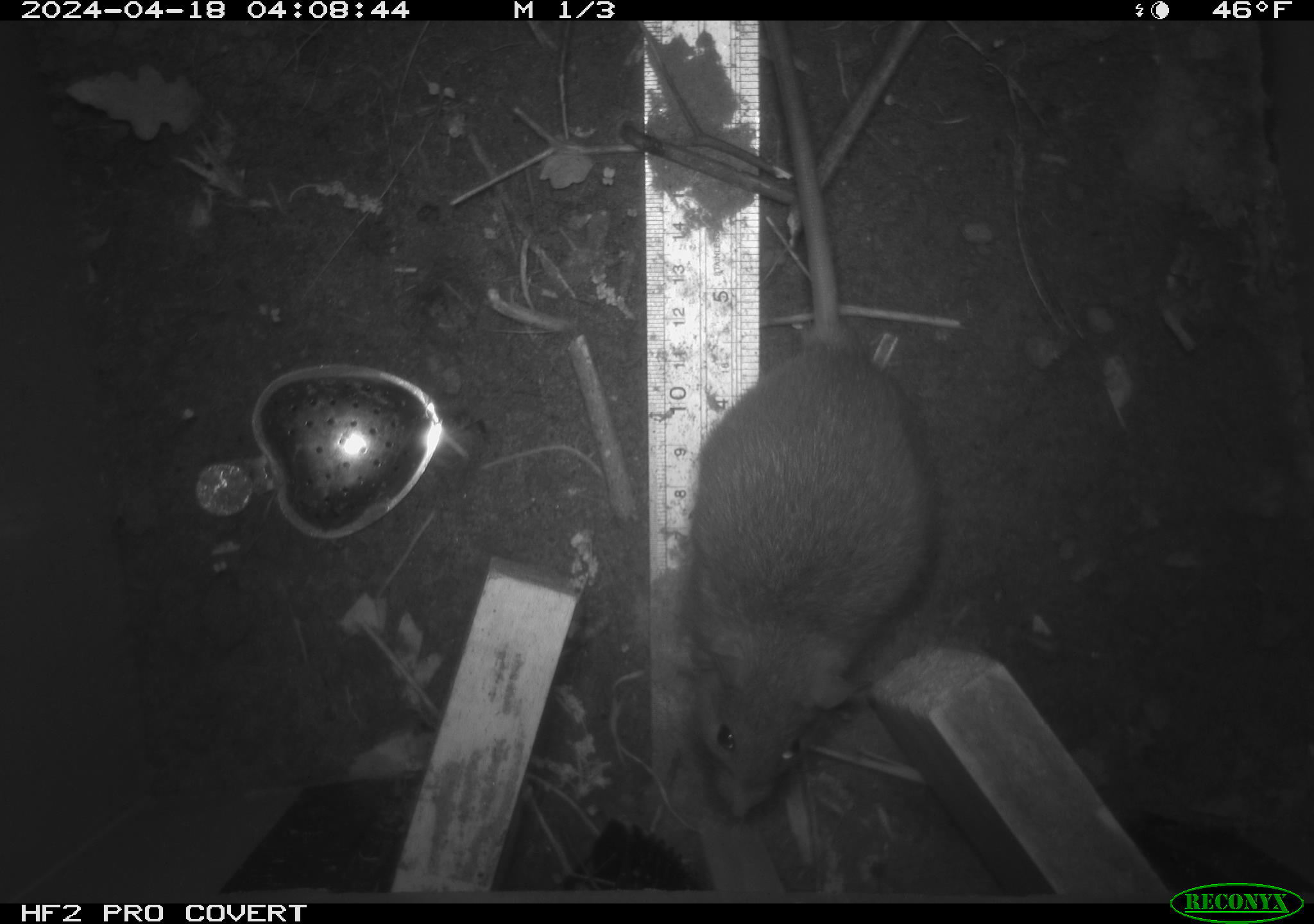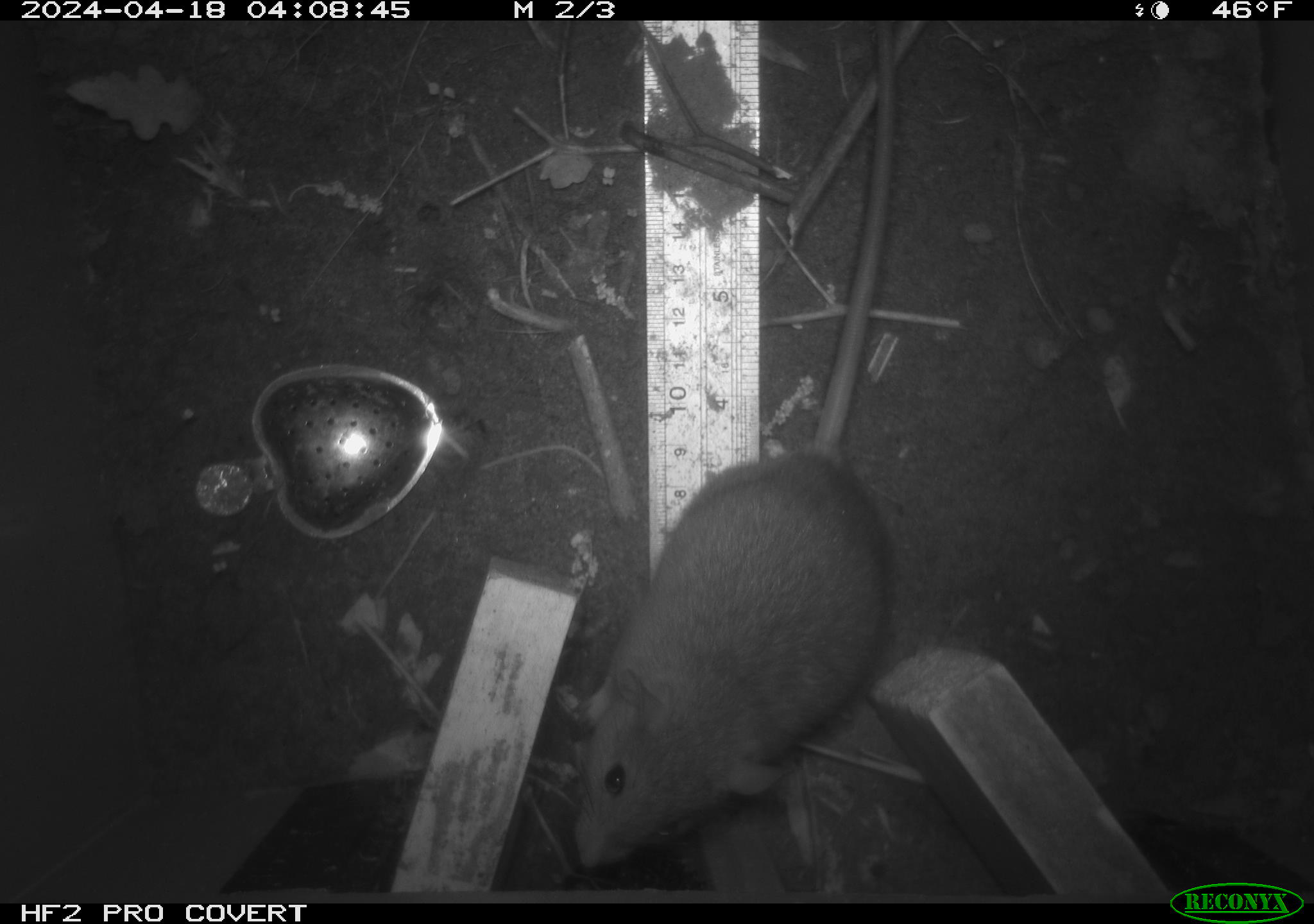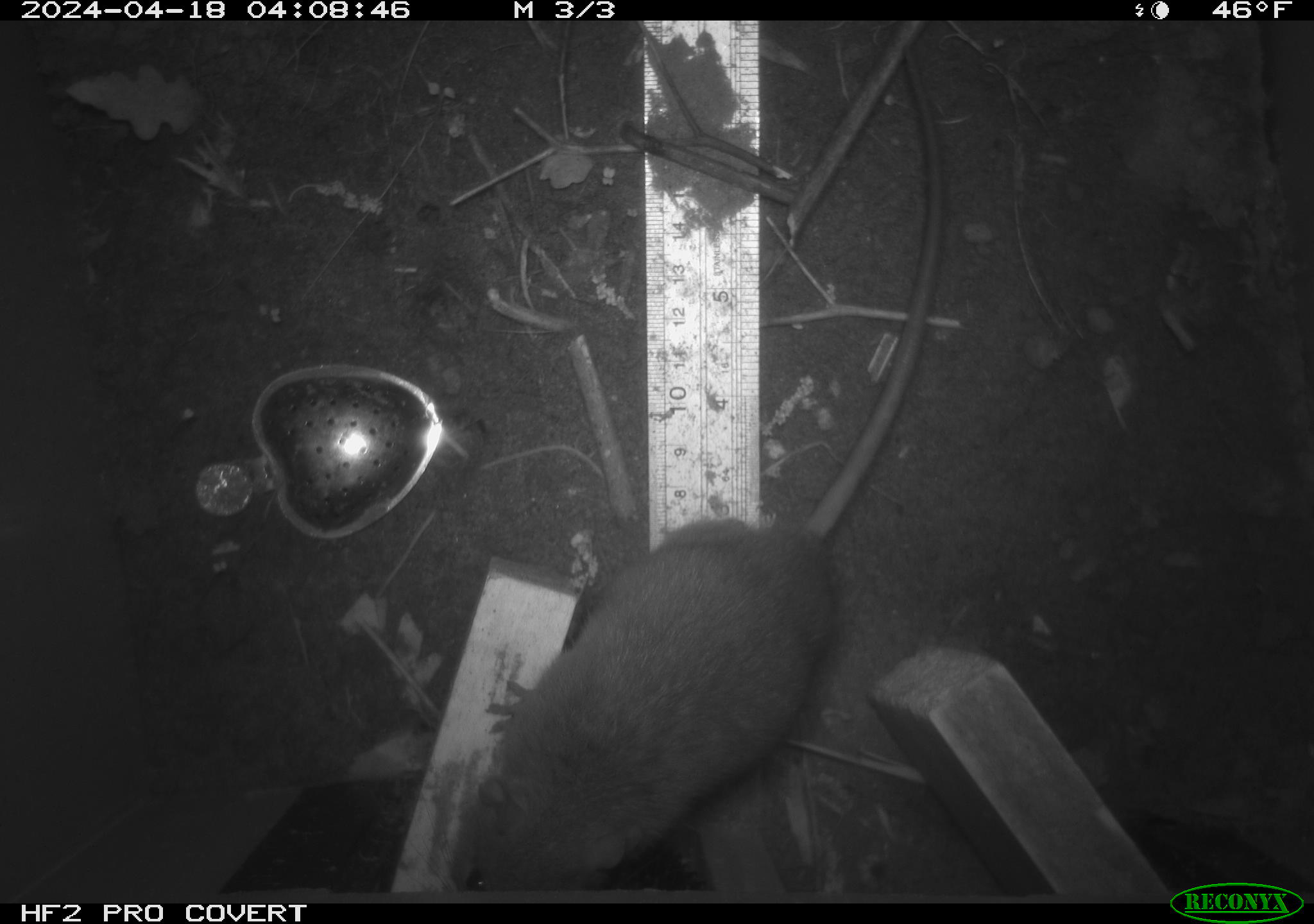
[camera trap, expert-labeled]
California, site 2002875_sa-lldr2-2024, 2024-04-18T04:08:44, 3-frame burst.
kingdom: Animalia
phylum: Chordata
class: Mammalia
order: Rodentia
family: Muridae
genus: Rattus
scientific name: Rattus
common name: rat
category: rattus species